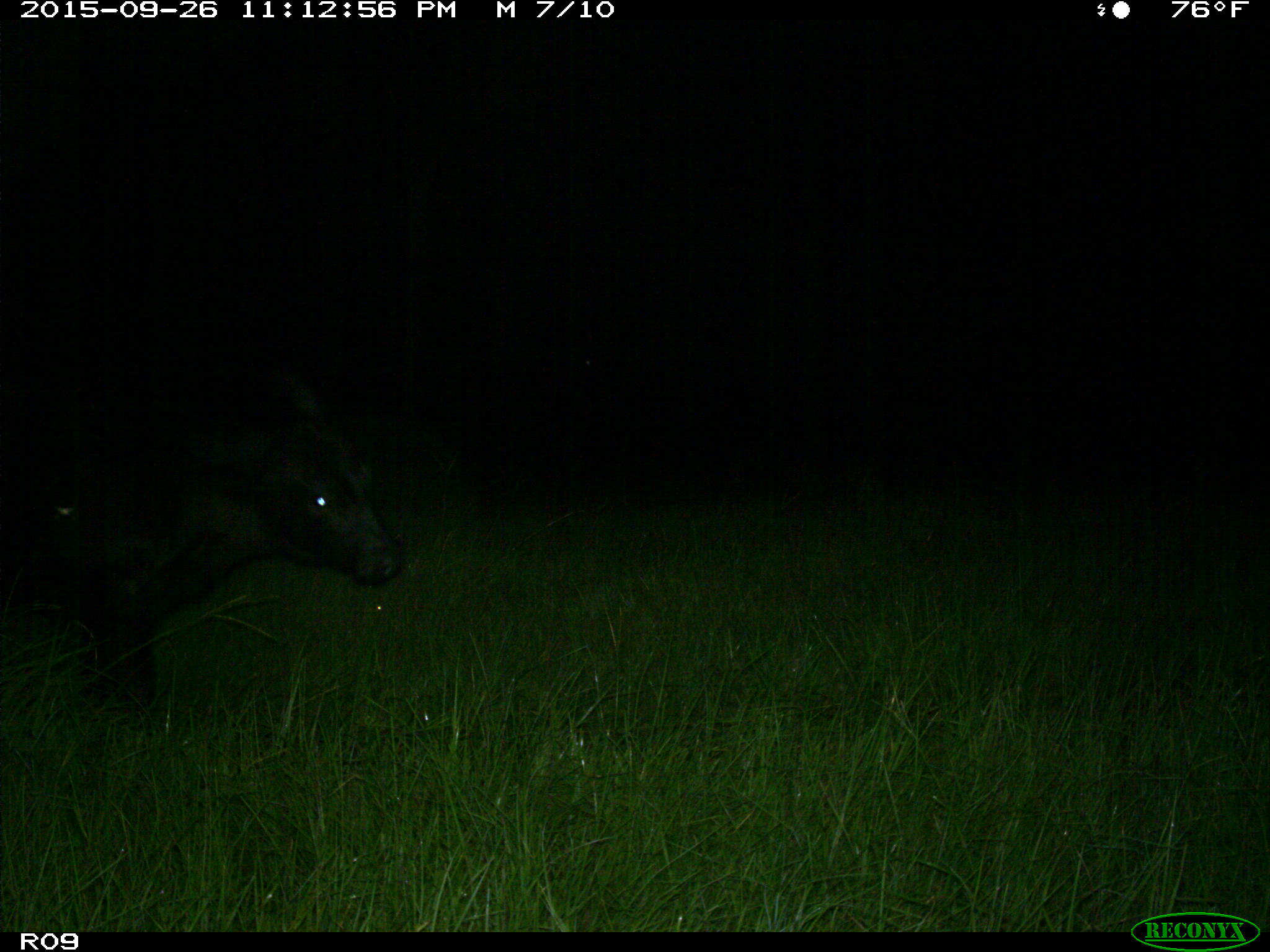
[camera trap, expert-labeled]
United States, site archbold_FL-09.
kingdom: Animalia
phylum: Chordata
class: Mammalia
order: Artiodactyla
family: Bovidae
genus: Bos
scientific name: Bos taurus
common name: domestic cow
Bos taurus (domestic cow).